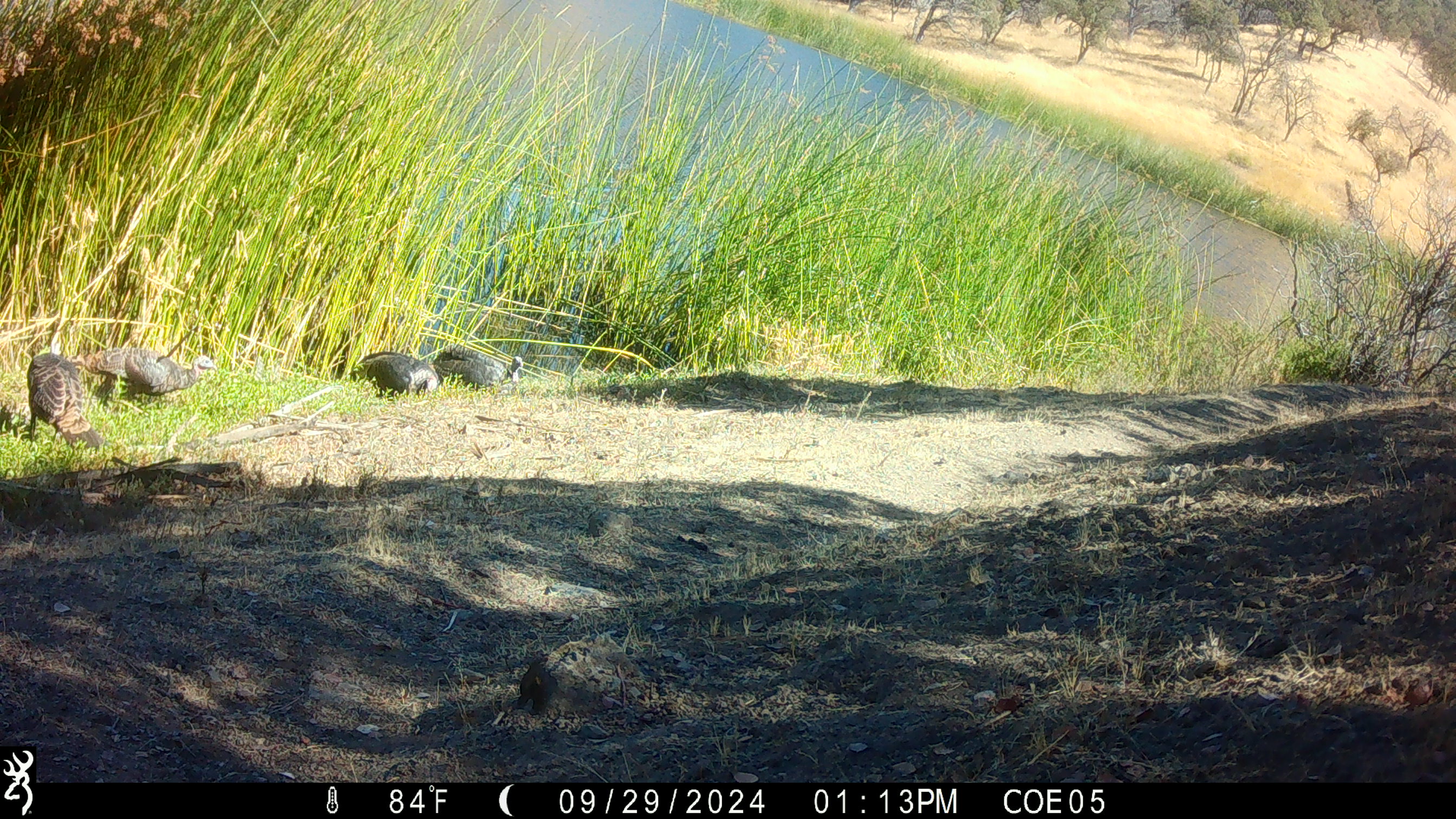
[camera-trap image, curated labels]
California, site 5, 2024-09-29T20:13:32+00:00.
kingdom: Animalia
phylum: Chordata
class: Aves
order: Galliformes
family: Phasianidae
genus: Meleagris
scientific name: Meleagris gallopavo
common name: turkey